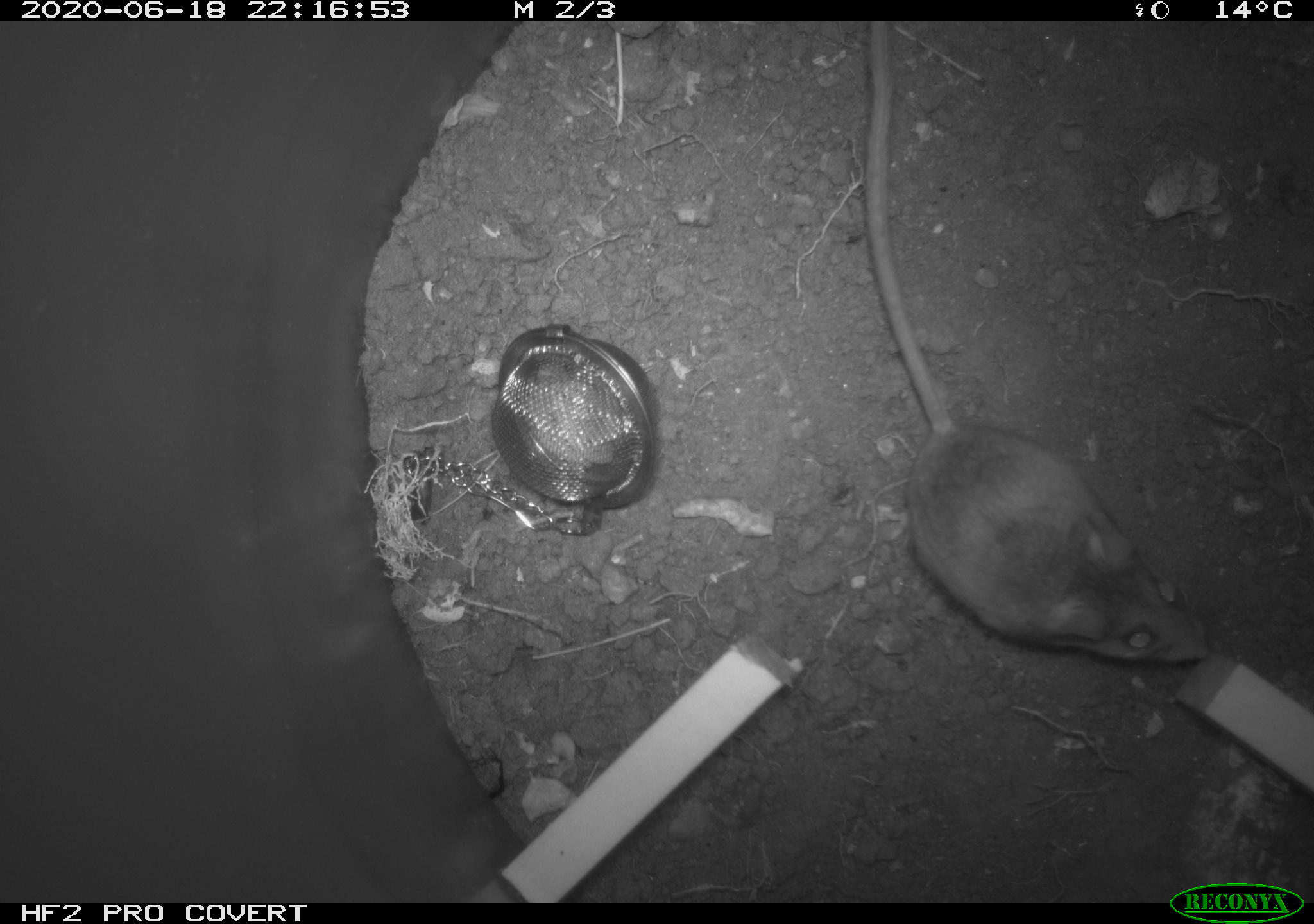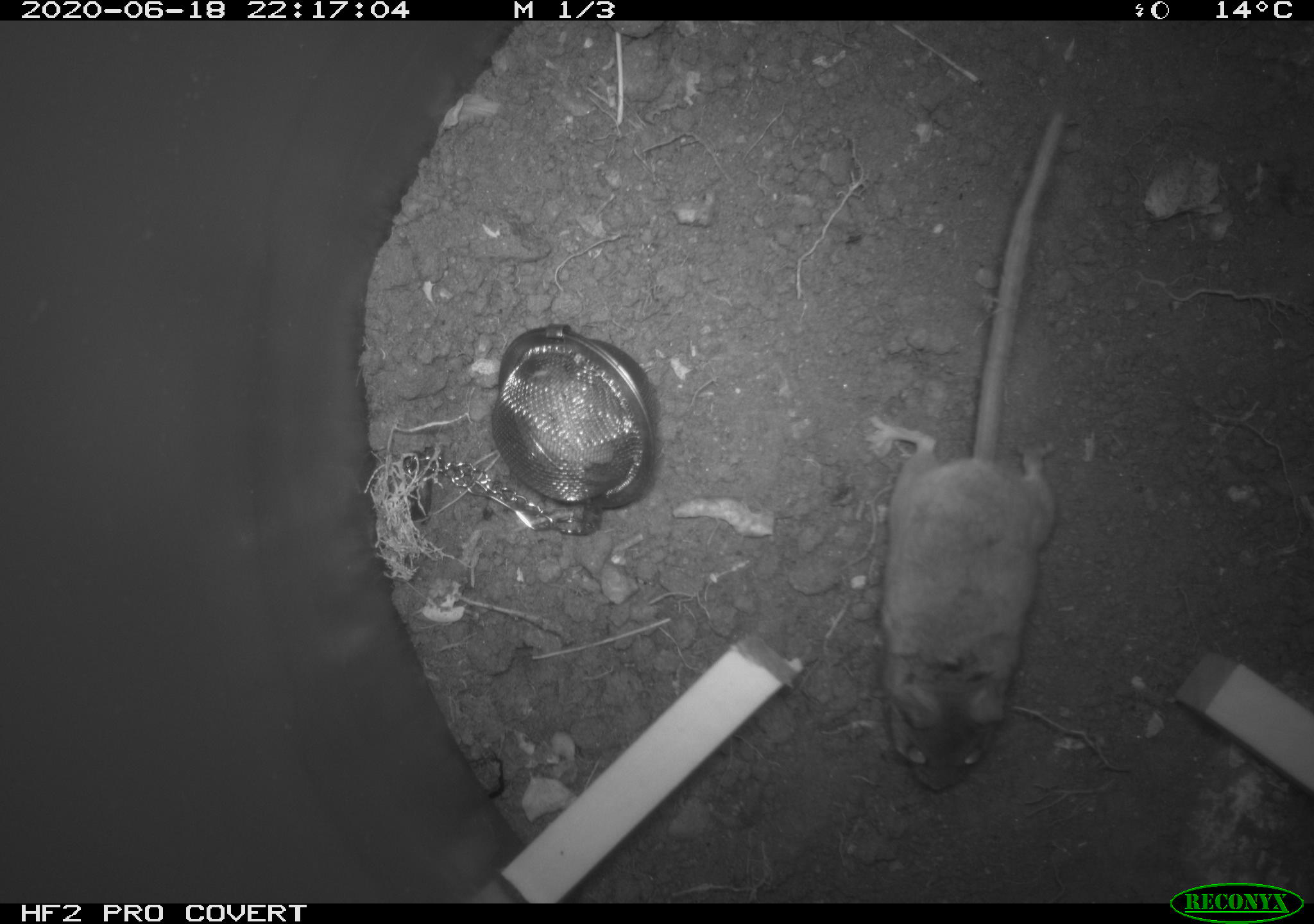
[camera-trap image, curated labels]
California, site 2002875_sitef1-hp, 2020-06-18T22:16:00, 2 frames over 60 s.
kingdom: Animalia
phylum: Chordata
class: Mammalia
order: Rodentia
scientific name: Rodentia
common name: mouse species